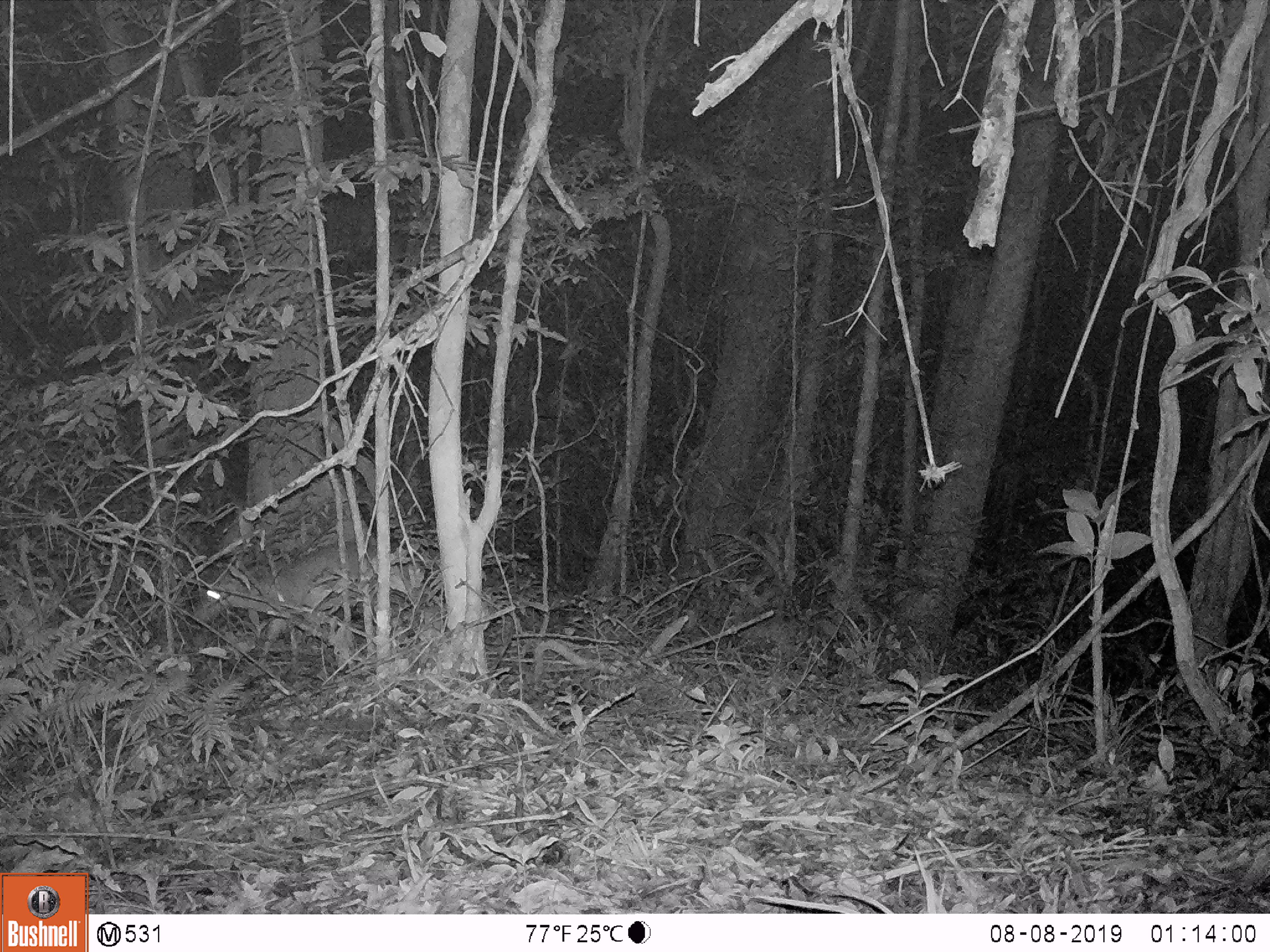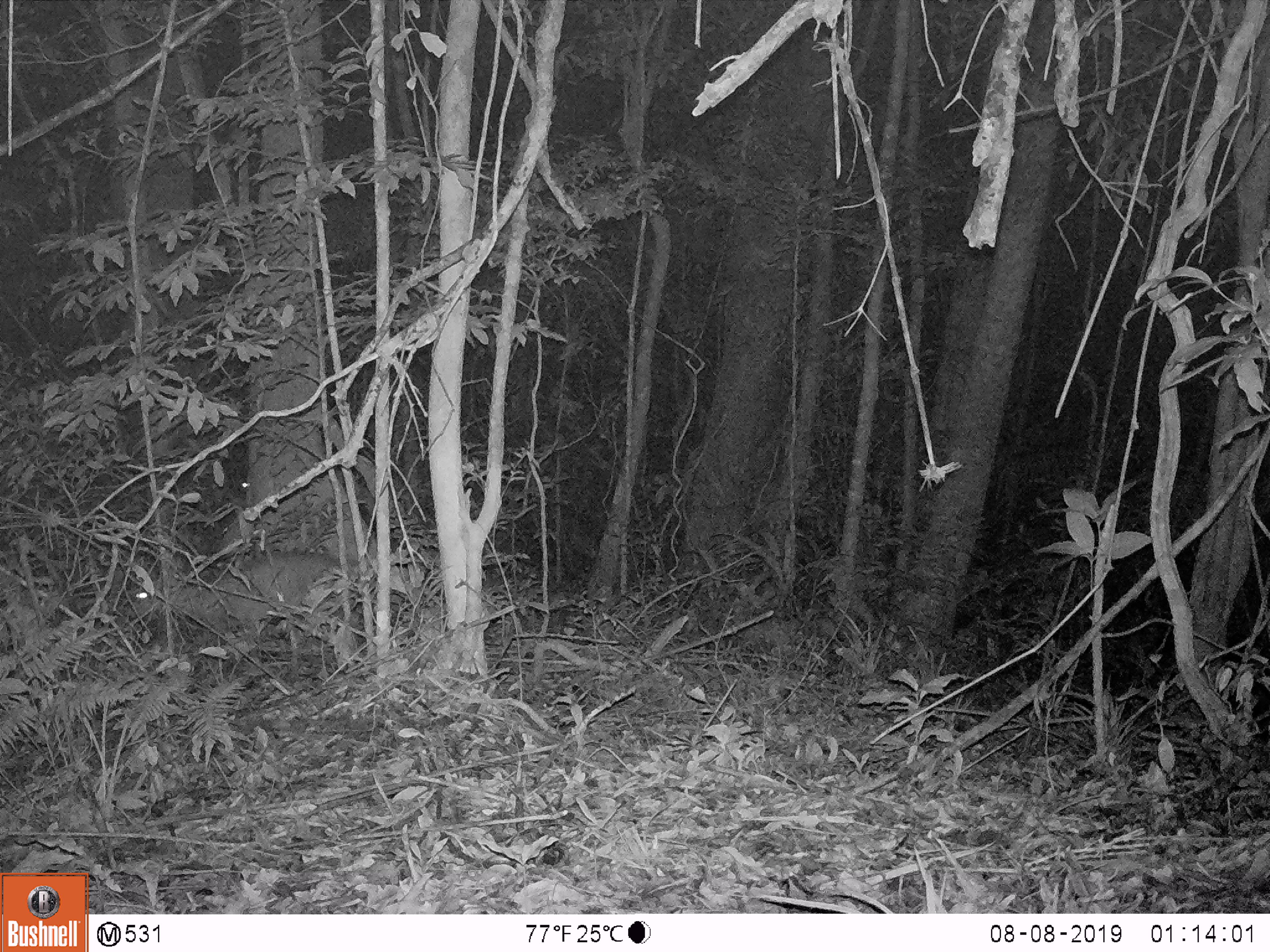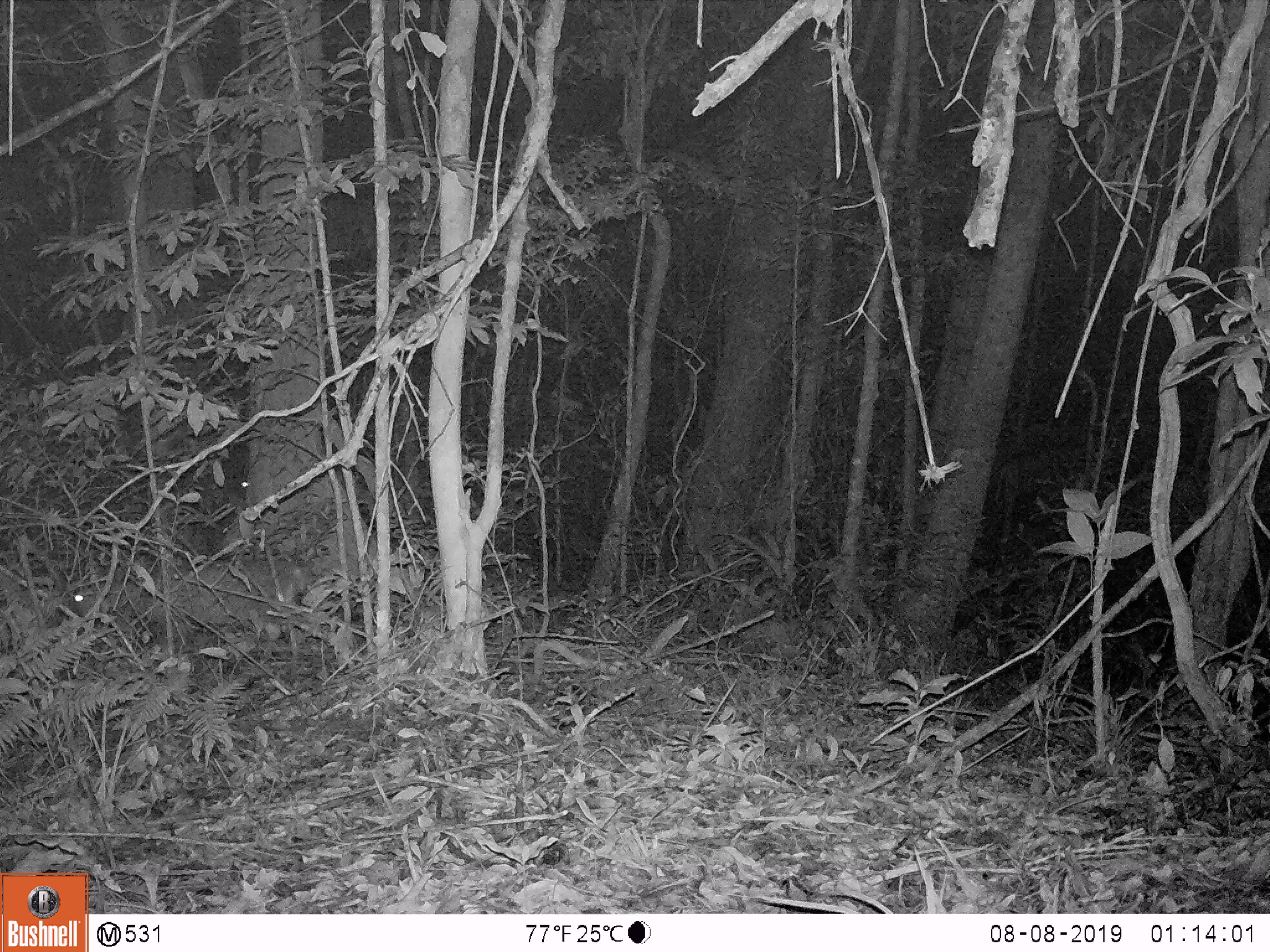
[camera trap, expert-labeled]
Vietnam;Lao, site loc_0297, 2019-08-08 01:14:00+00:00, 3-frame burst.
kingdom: Animalia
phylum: Chordata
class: Mammalia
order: Artiodactyla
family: Cervidae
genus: Muntiacus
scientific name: Muntiacus rooseveltorum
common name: roosevelt's muntjac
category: roosevelts muntjac group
Roosevelts muntjac group (roosevelt's muntjac) (Muntiacus rooseveltorum). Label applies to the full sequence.